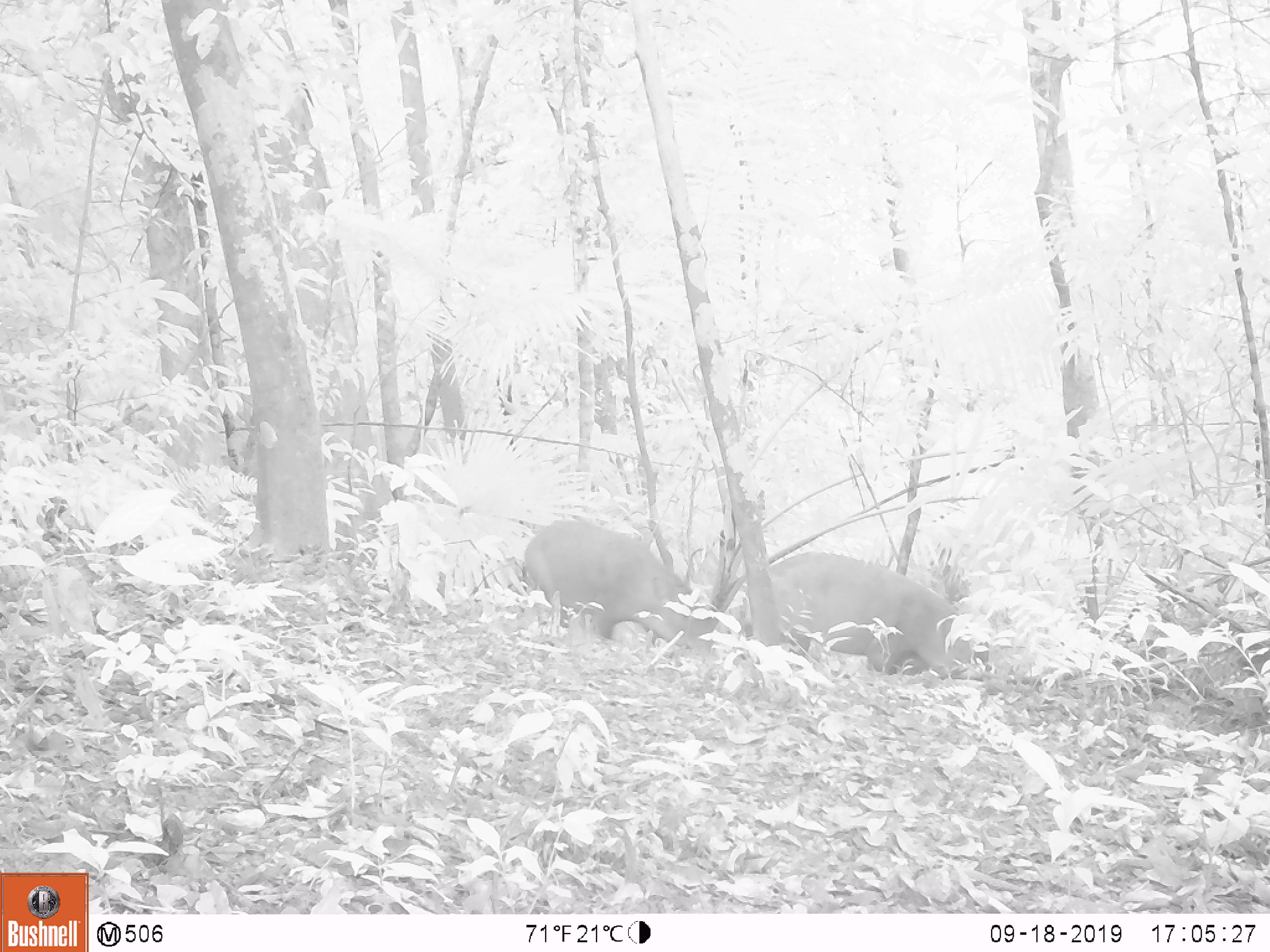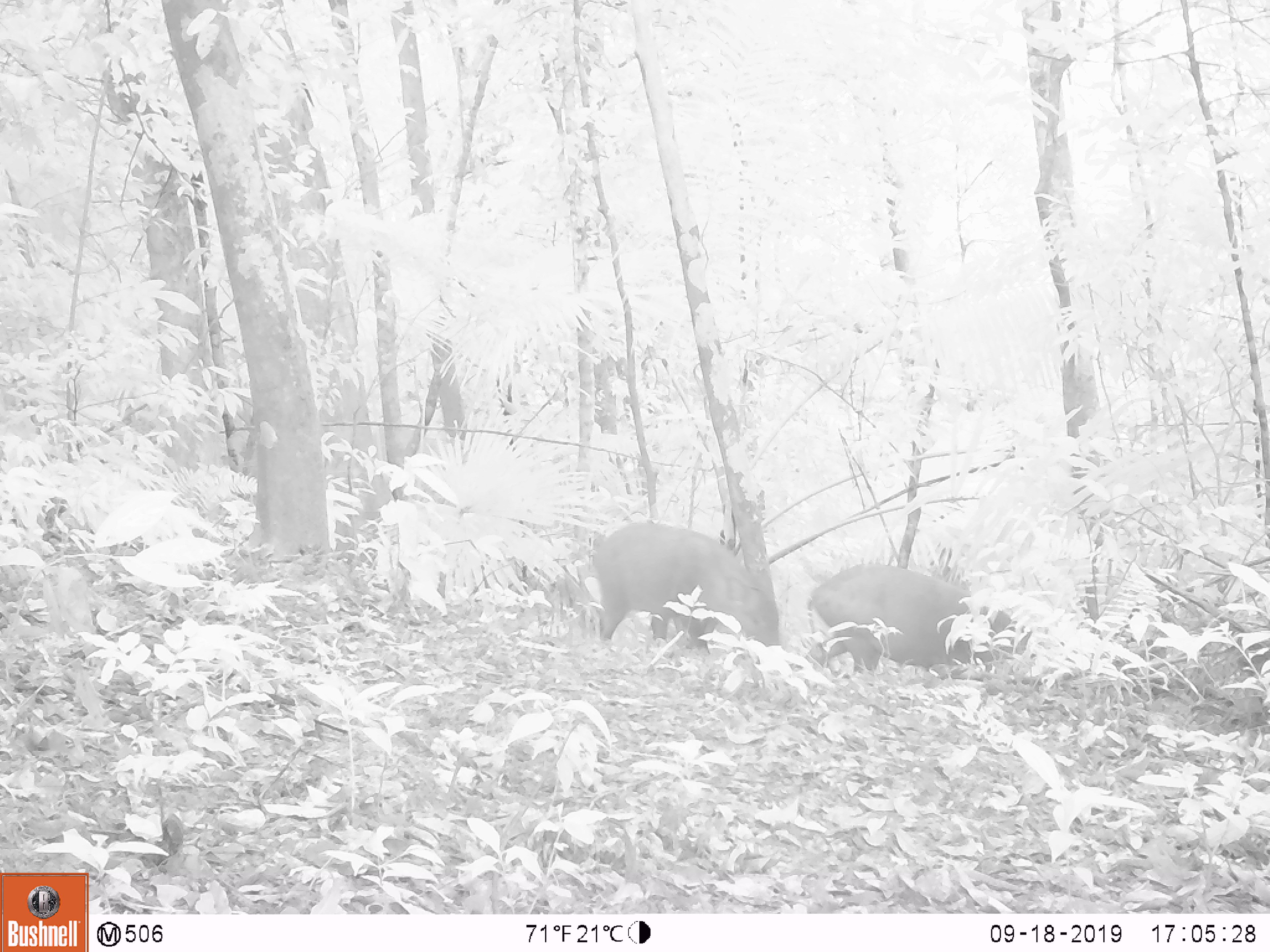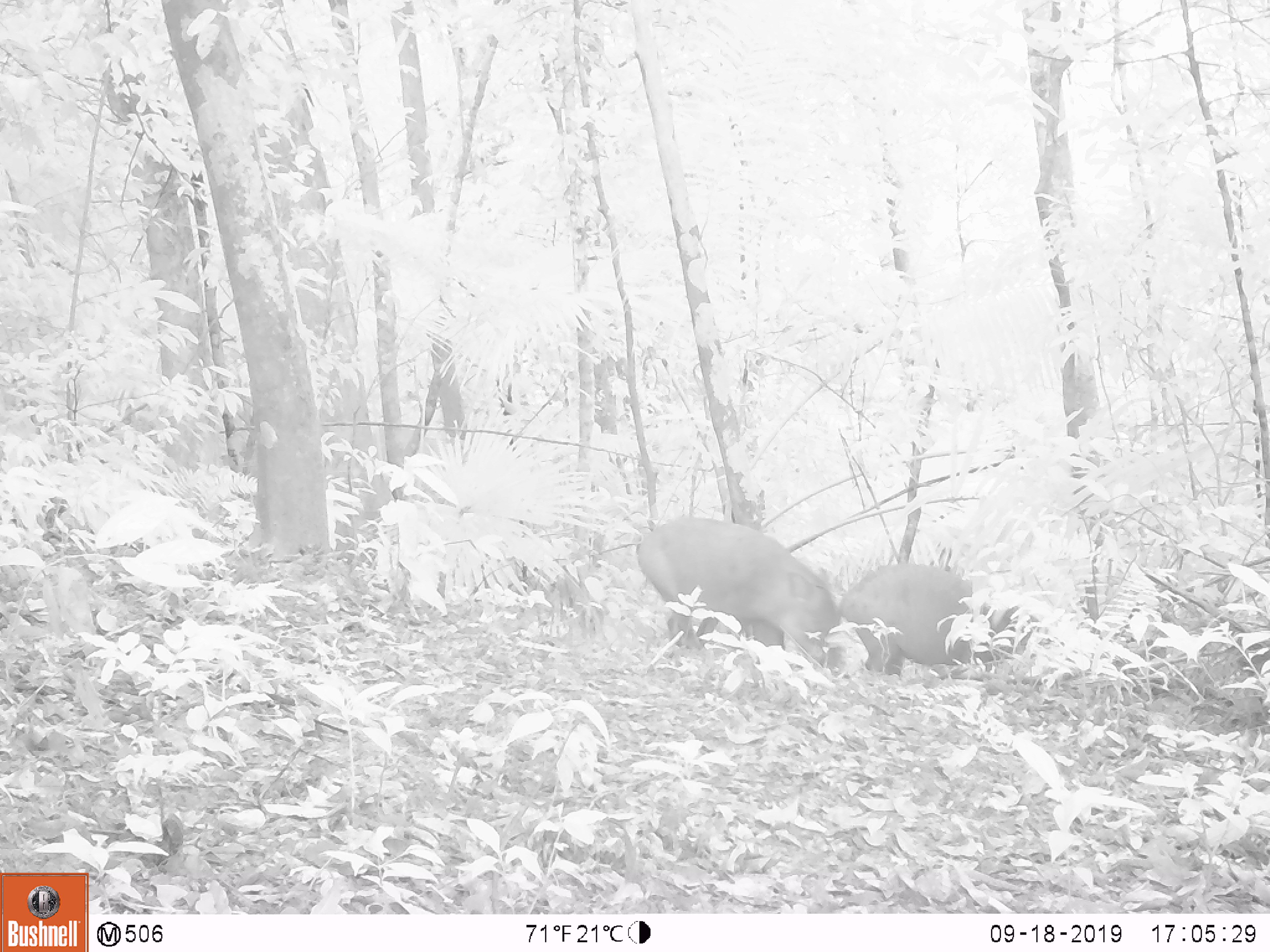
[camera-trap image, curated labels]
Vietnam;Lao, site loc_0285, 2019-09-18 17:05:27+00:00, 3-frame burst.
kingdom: Animalia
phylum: Chordata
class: Mammalia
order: Artiodactyla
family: Suidae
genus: Sus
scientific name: Sus scrofa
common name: eurasian wild pig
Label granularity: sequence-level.